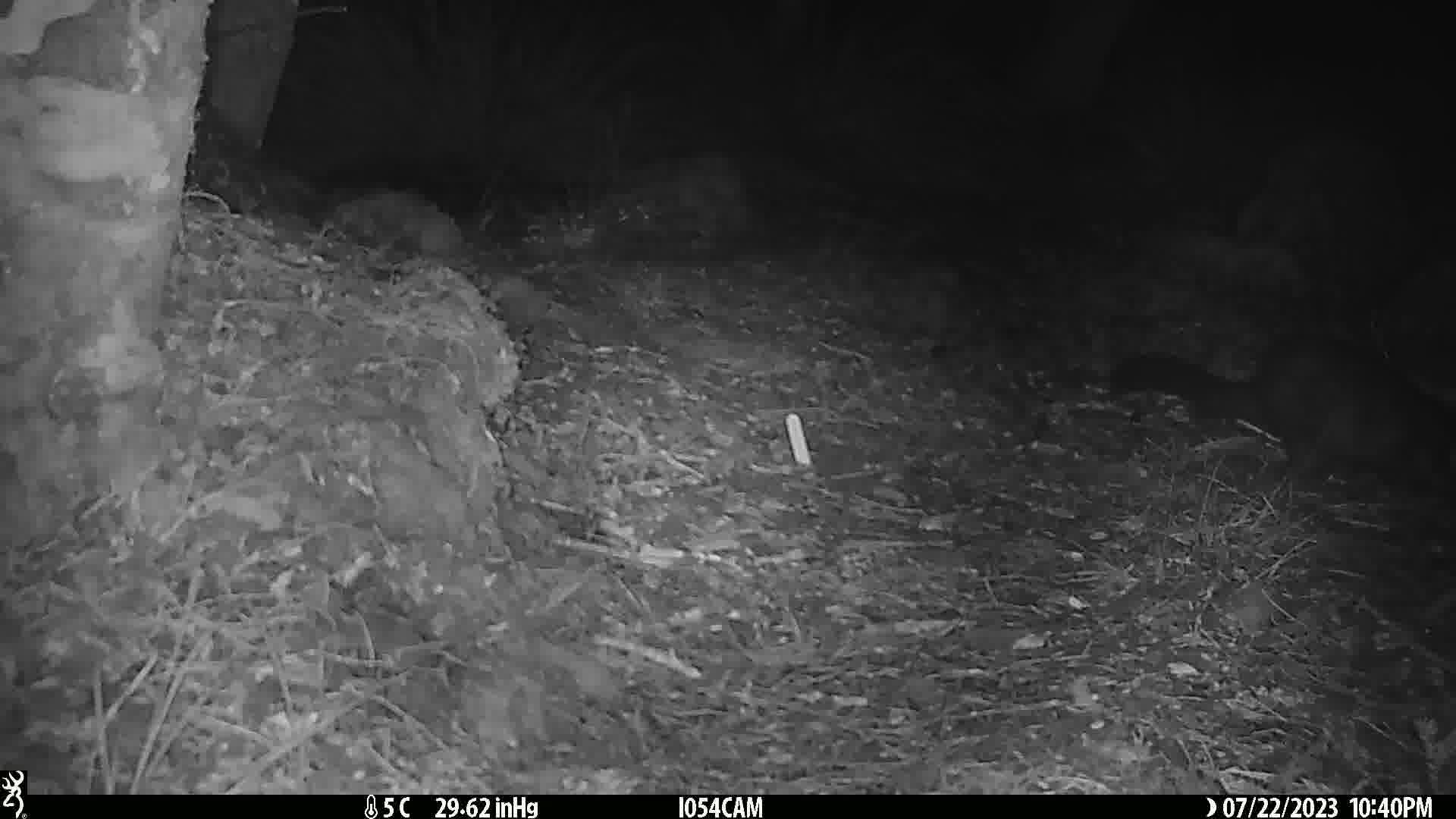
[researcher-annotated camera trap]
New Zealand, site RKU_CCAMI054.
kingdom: Animalia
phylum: Chordata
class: Mammalia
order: Diprotodontia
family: Phalangeridae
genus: Trichosurus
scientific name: Trichosurus vulpecula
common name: common brushtail possum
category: possum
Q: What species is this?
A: Possum (common brushtail possum) (Trichosurus vulpecula).